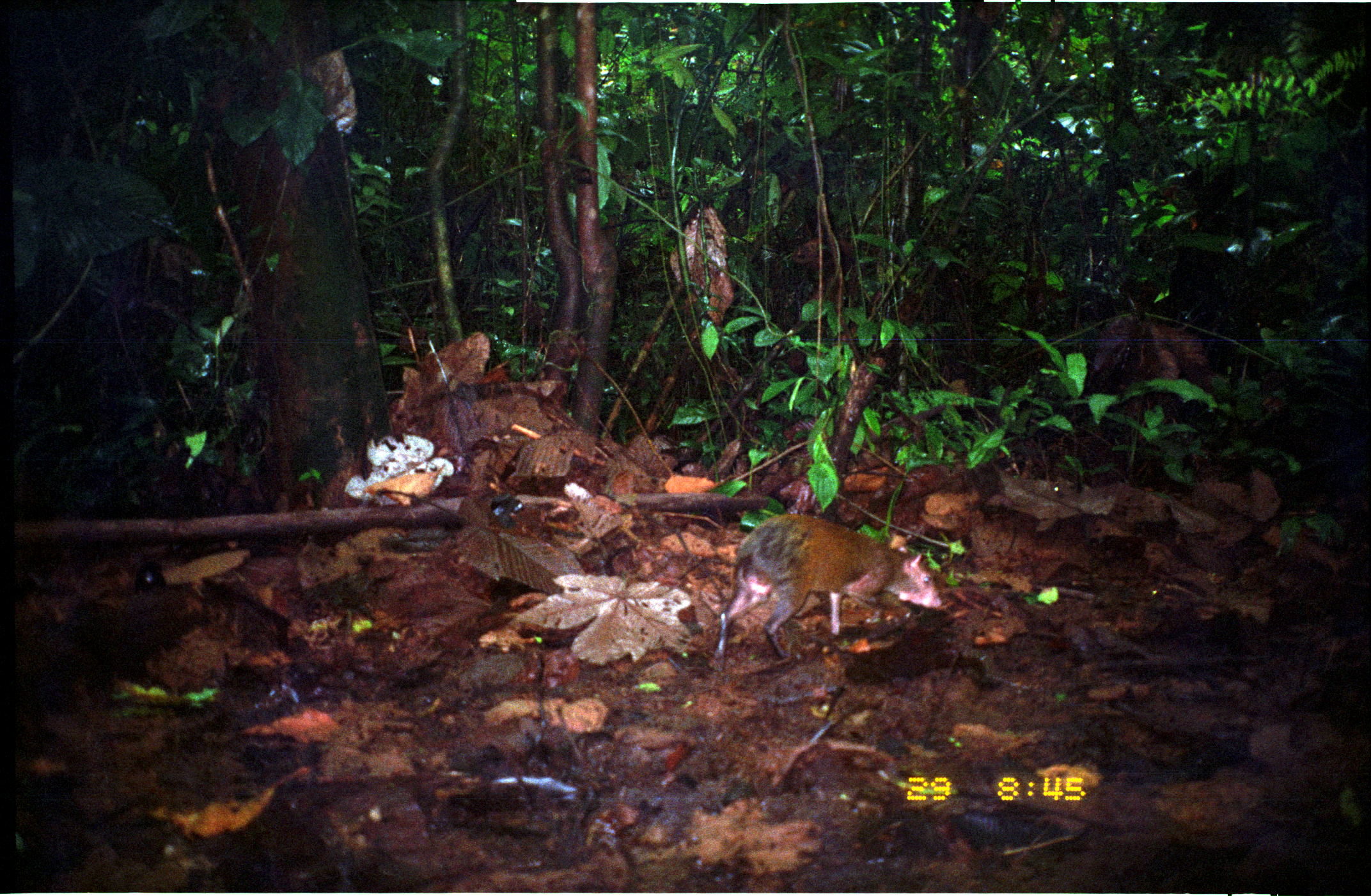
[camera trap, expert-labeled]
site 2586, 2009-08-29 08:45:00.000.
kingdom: Animalia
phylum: Chordata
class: Mammalia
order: Rodentia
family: Dasyproctidae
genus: Dasyprocta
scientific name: Dasyprocta punctata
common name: central american agouti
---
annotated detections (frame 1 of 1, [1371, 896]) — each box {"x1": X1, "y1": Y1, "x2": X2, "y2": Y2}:
dasyprocta punctata: {"x1": 709, "y1": 514, "x2": 943, "y2": 671}